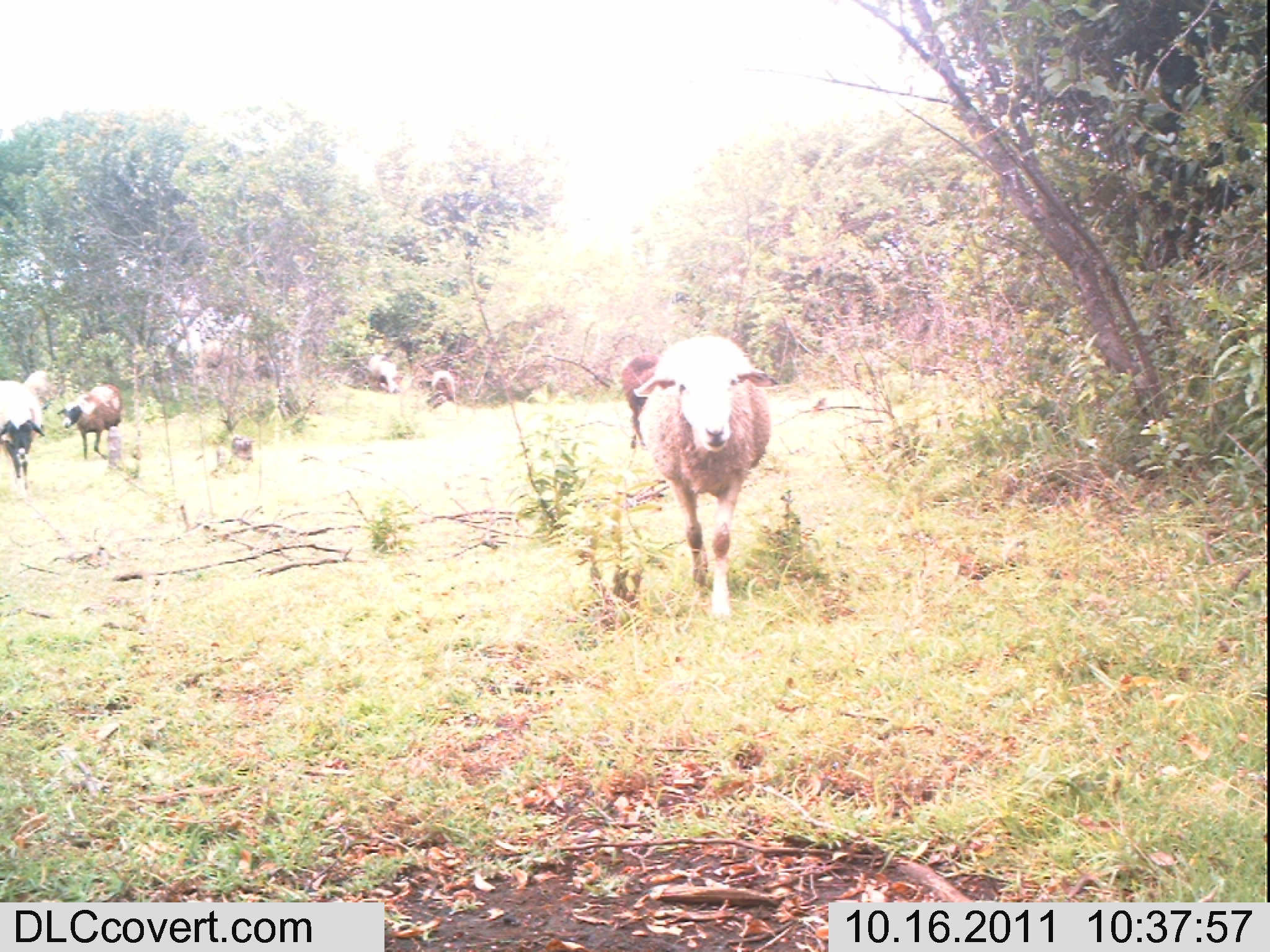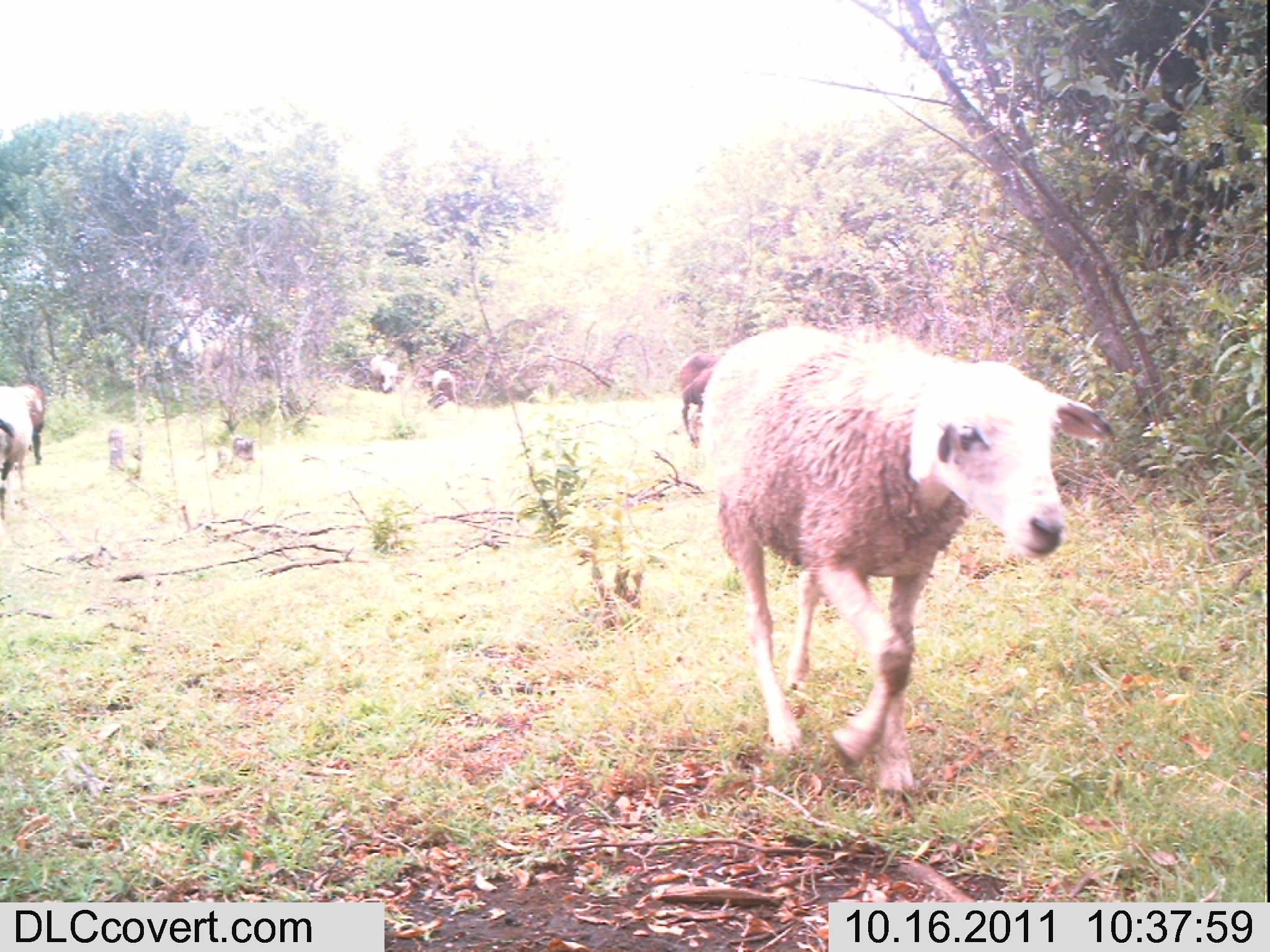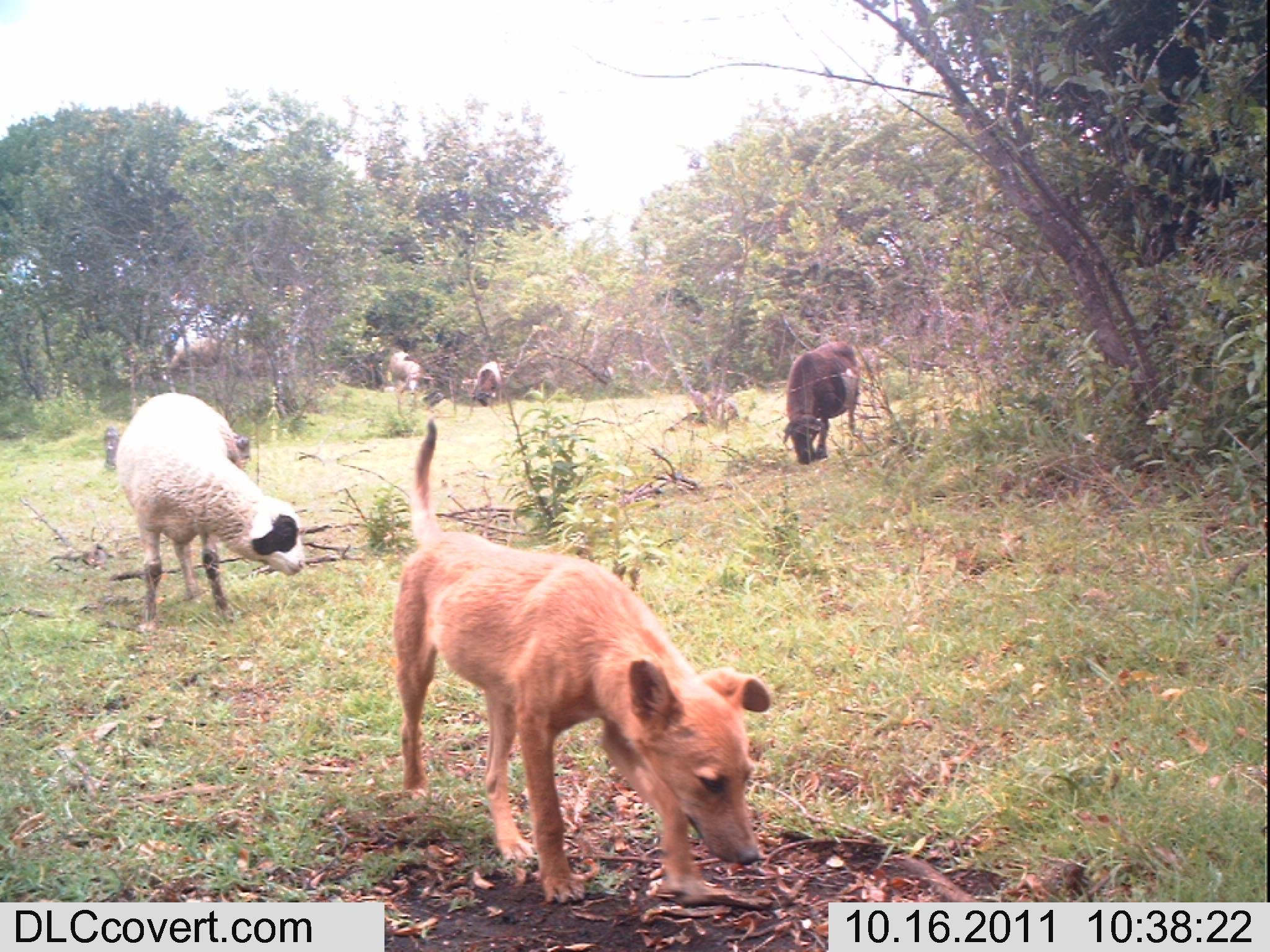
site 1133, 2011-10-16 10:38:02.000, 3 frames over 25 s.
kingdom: Animalia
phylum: Chordata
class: Mammalia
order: Artiodactyla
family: Bovidae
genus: Capra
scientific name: Capra aegagrus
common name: wild goat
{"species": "Capra aegagrus (wild goat)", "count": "6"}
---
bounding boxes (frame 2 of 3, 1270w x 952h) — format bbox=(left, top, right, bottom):
capra aegagrus: bbox=(699, 325, 1117, 794); bbox=(677, 351, 726, 448); bbox=(0, 385, 34, 521); bbox=(0, 380, 45, 465); bbox=(197, 334, 259, 393); bbox=(369, 353, 399, 393); bbox=(432, 369, 457, 403); bbox=(231, 435, 256, 468); bbox=(108, 427, 125, 468)